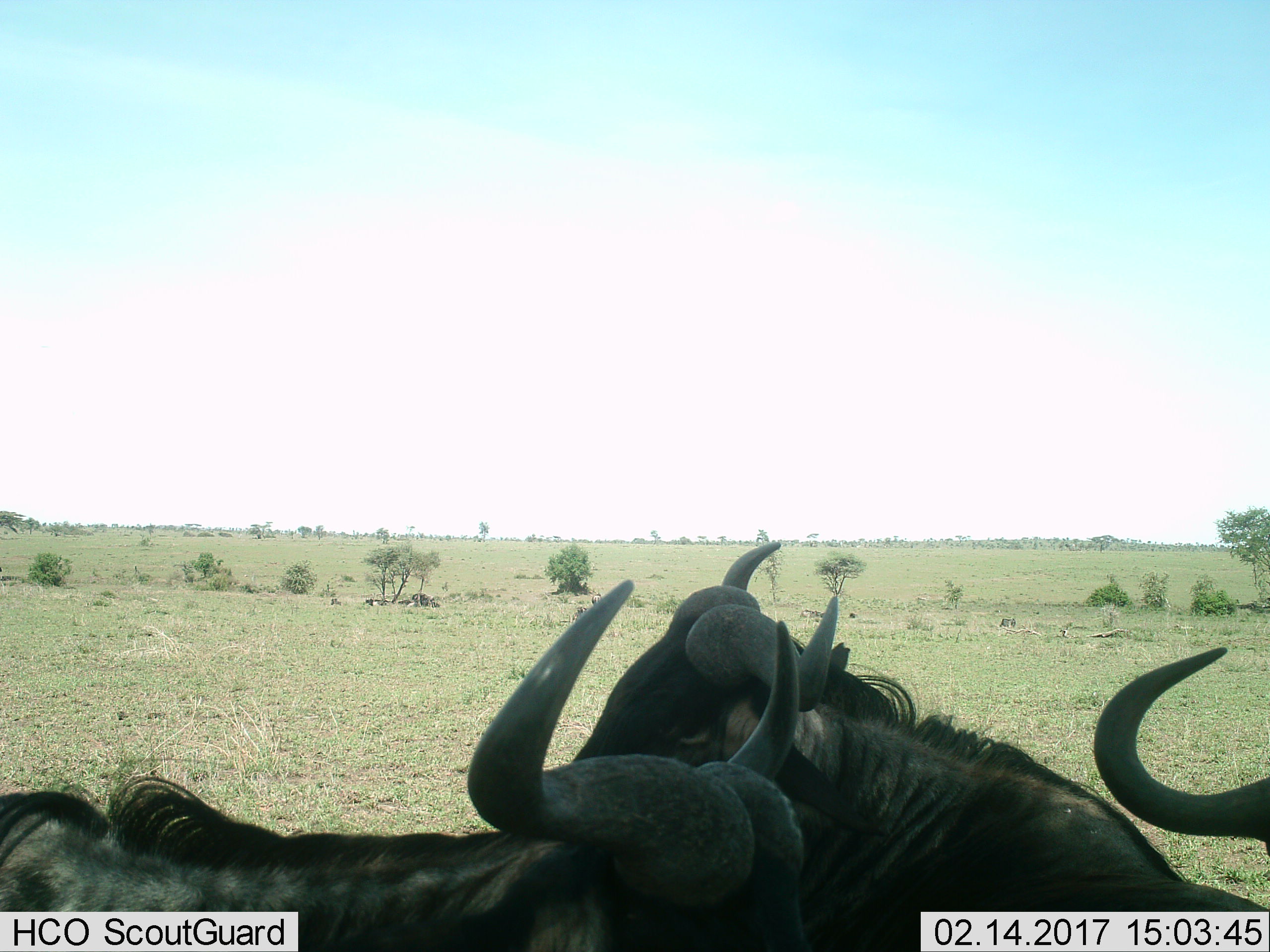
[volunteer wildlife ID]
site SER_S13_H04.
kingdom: Animalia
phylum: Chordata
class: Mammalia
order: Artiodactyla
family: Bovidae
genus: Connochaetes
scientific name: Connochaetes taurinus taurinus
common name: blue wildebeest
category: wildebeestblue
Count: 3.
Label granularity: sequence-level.